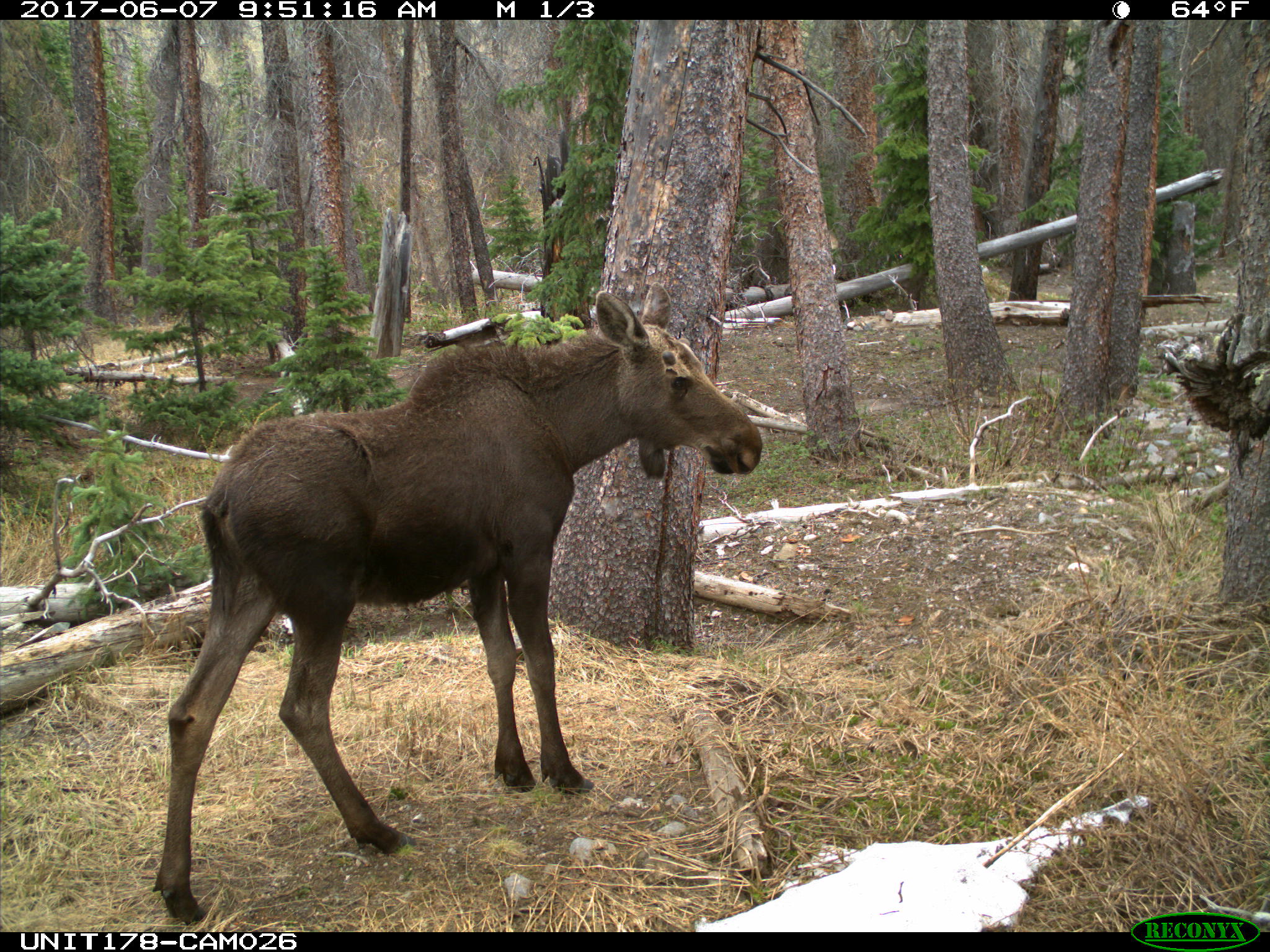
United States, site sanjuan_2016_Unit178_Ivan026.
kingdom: Animalia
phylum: Chordata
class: Mammalia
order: Artiodactyla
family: Cervidae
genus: Alces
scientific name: Alces alces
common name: moose